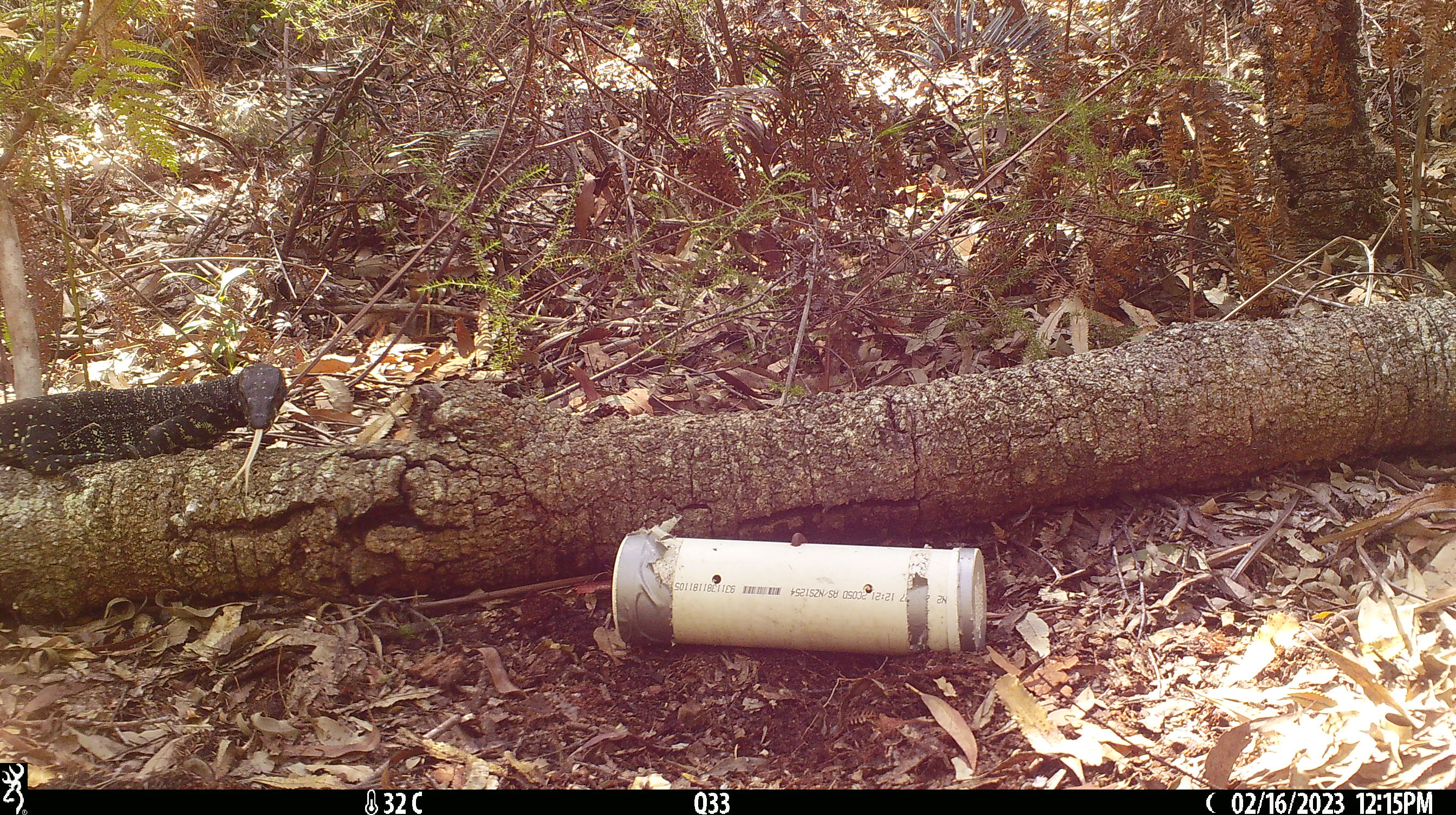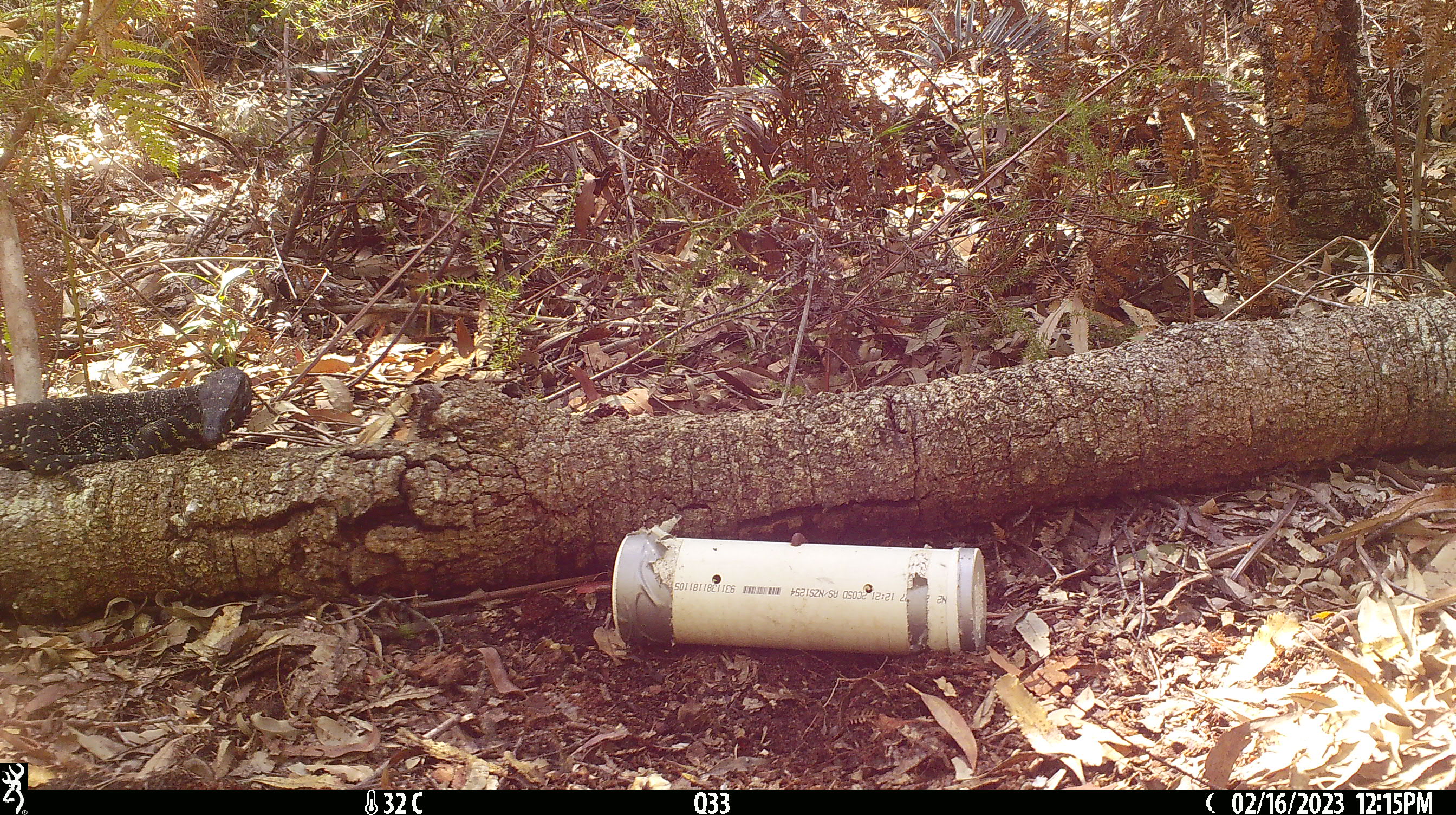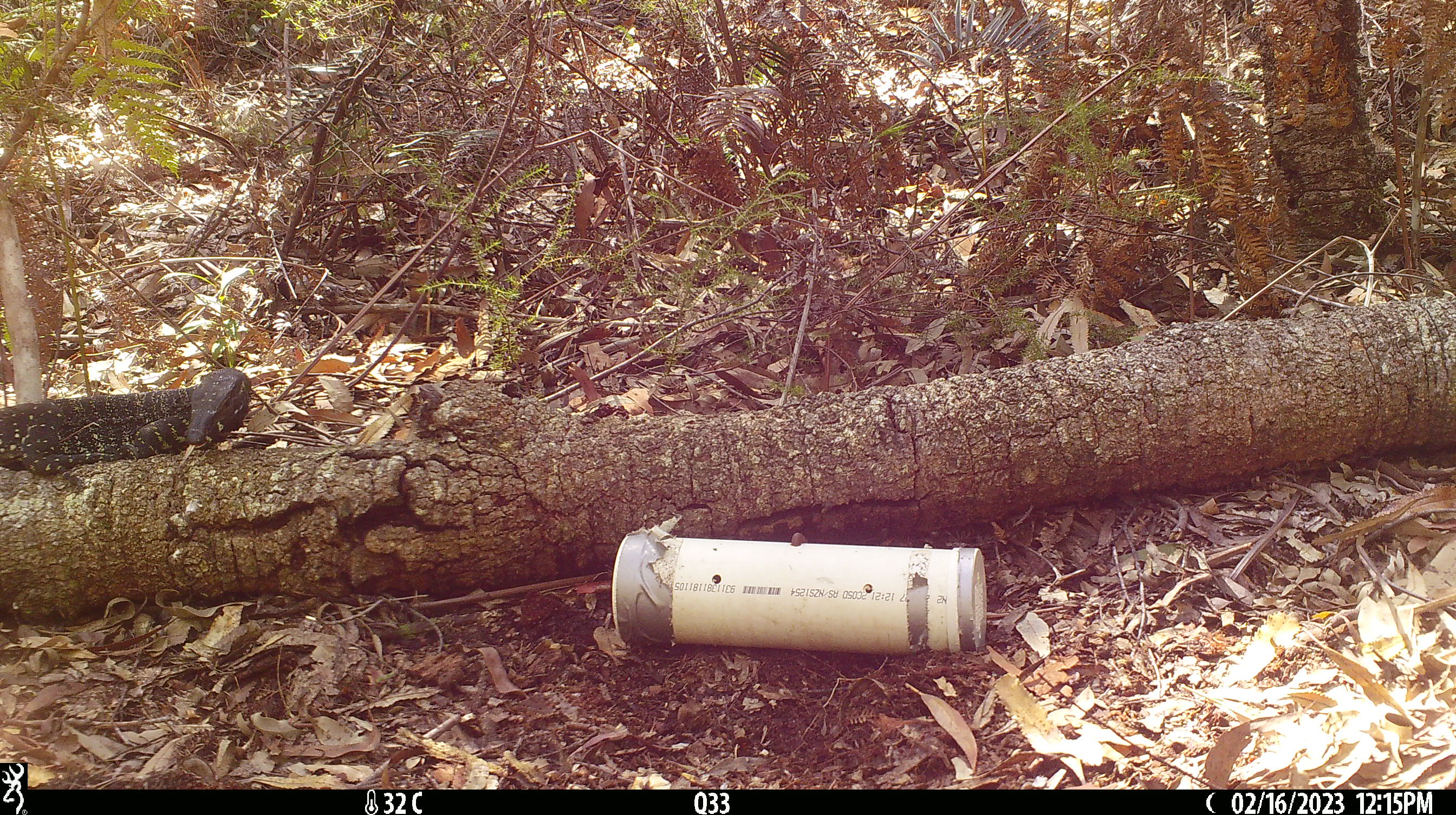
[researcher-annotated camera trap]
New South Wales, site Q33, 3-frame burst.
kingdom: Animalia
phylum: Chordata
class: Reptilia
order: Squamata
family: Varanidae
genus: Varanus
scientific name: Varanus varius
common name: lace monitor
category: goanna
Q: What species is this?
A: Goanna (lace monitor) (Varanus varius).